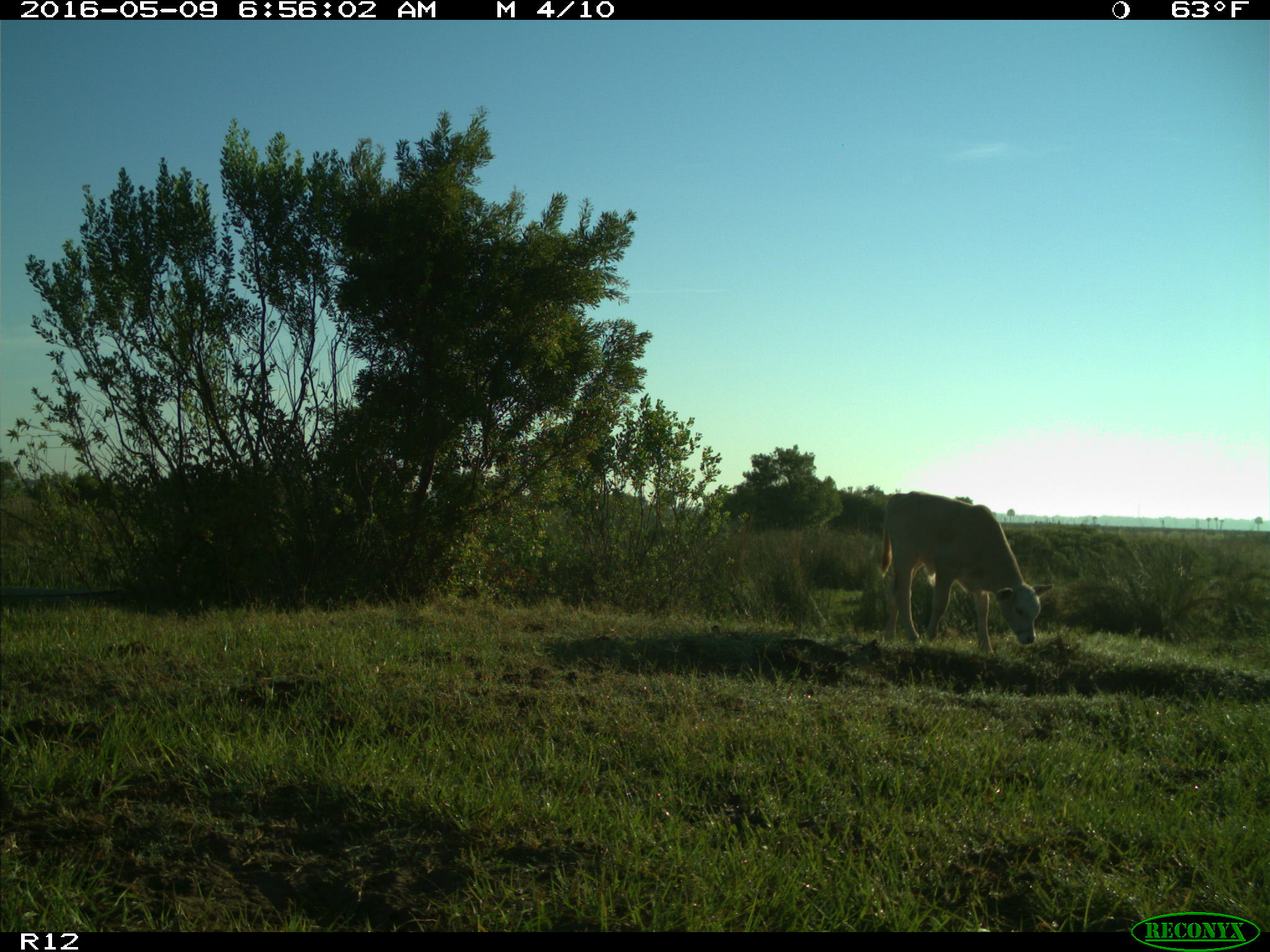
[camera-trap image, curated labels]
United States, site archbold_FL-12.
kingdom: Animalia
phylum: Chordata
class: Mammalia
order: Artiodactyla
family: Bovidae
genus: Bos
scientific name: Bos taurus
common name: domestic cow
Bos taurus (domestic cow).